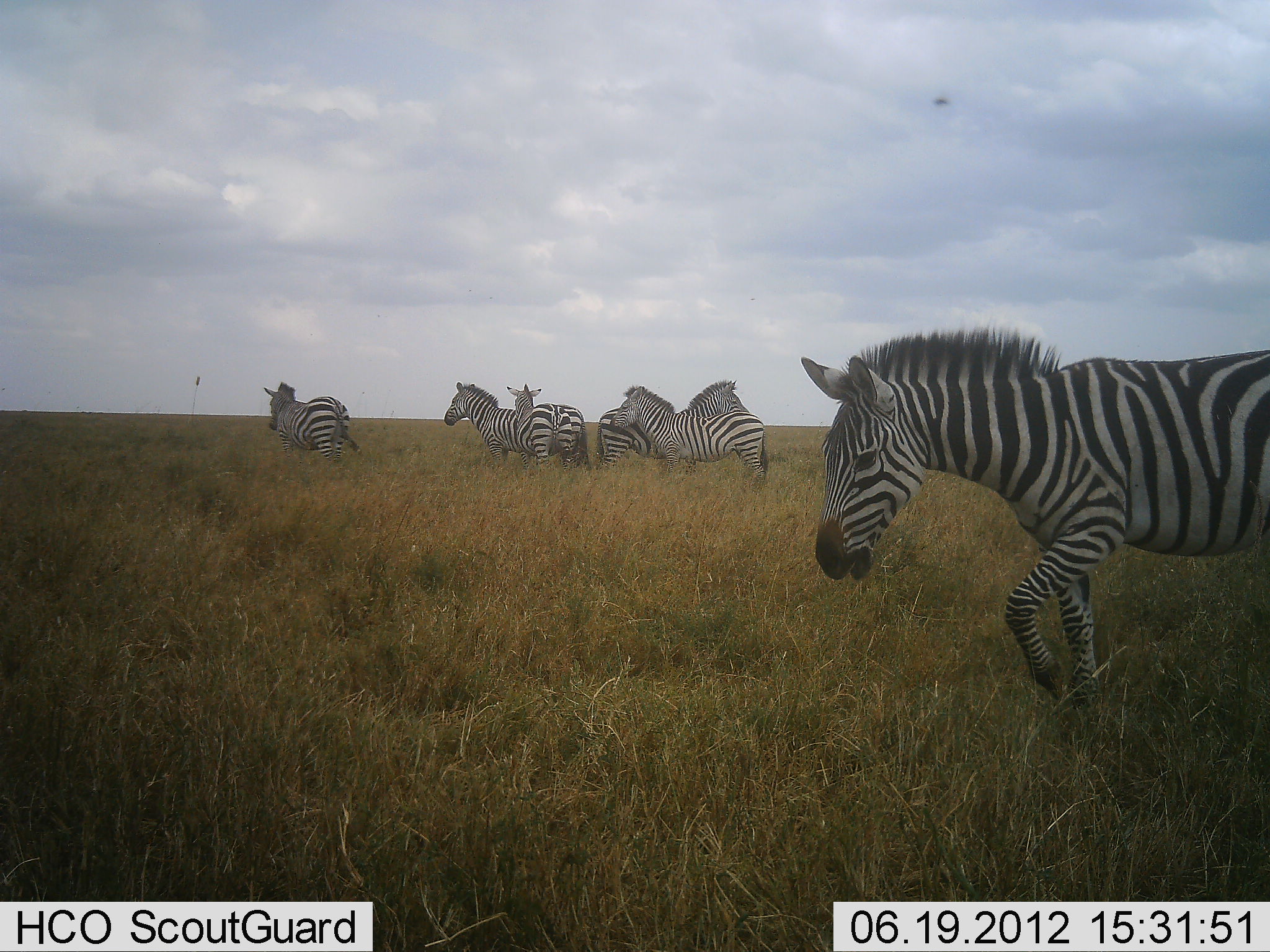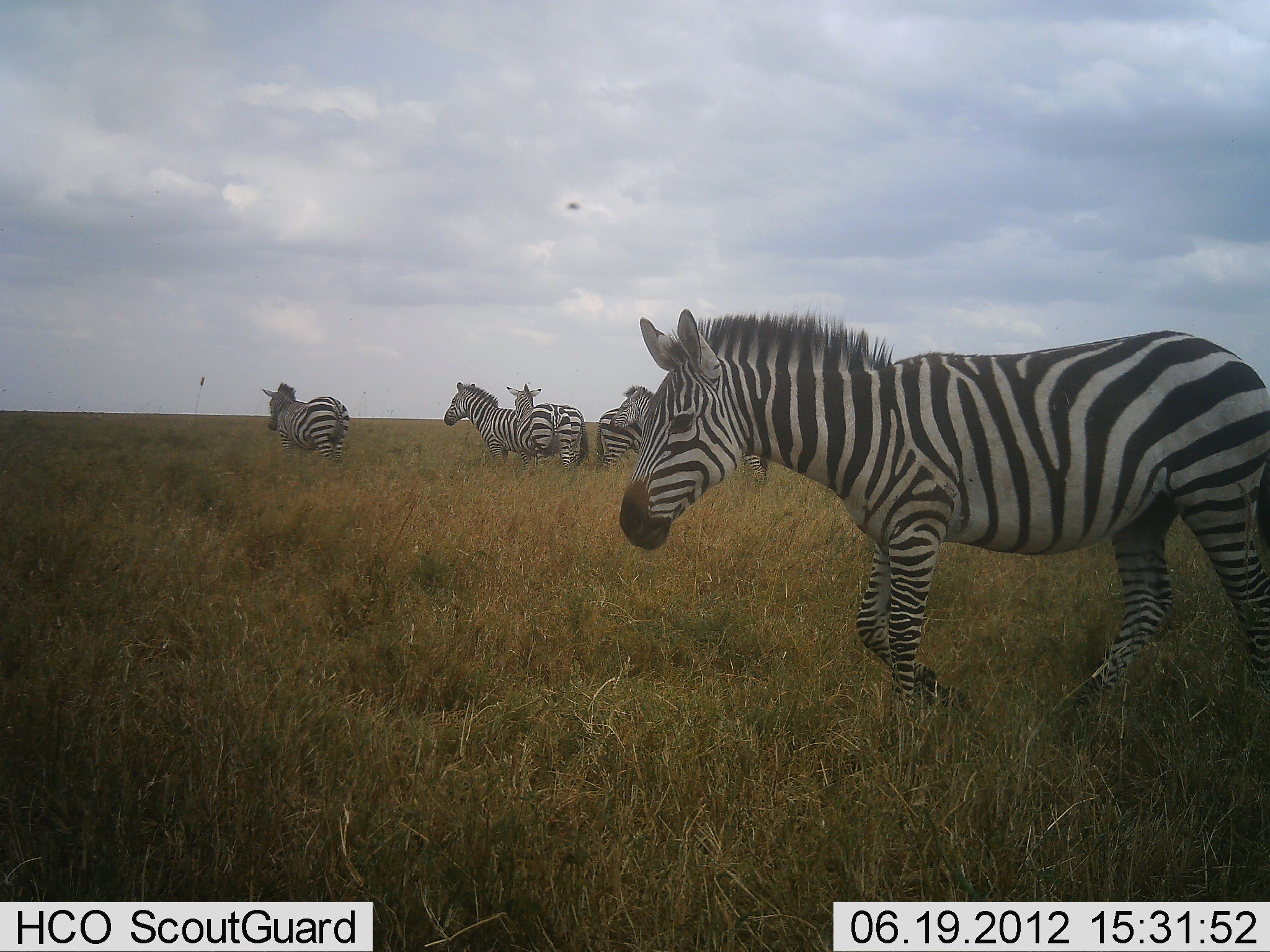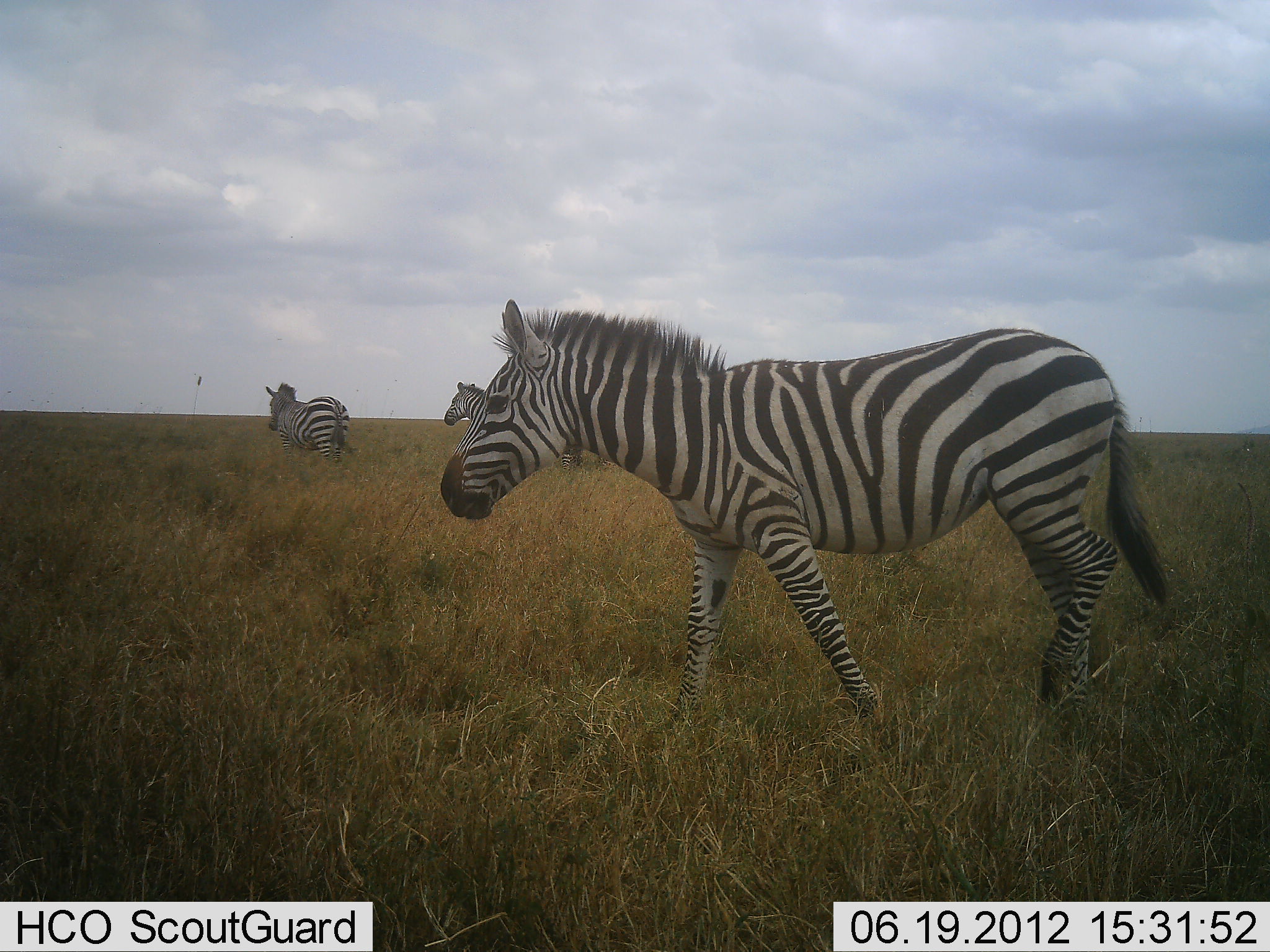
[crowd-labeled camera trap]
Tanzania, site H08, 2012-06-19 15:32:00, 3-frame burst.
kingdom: Animalia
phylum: Chordata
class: Mammalia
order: Perissodactyla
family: Equidae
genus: Equus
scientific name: Equus quagga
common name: plains zebra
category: zebra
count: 6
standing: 64%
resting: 0%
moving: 91%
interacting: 9%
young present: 0%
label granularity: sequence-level